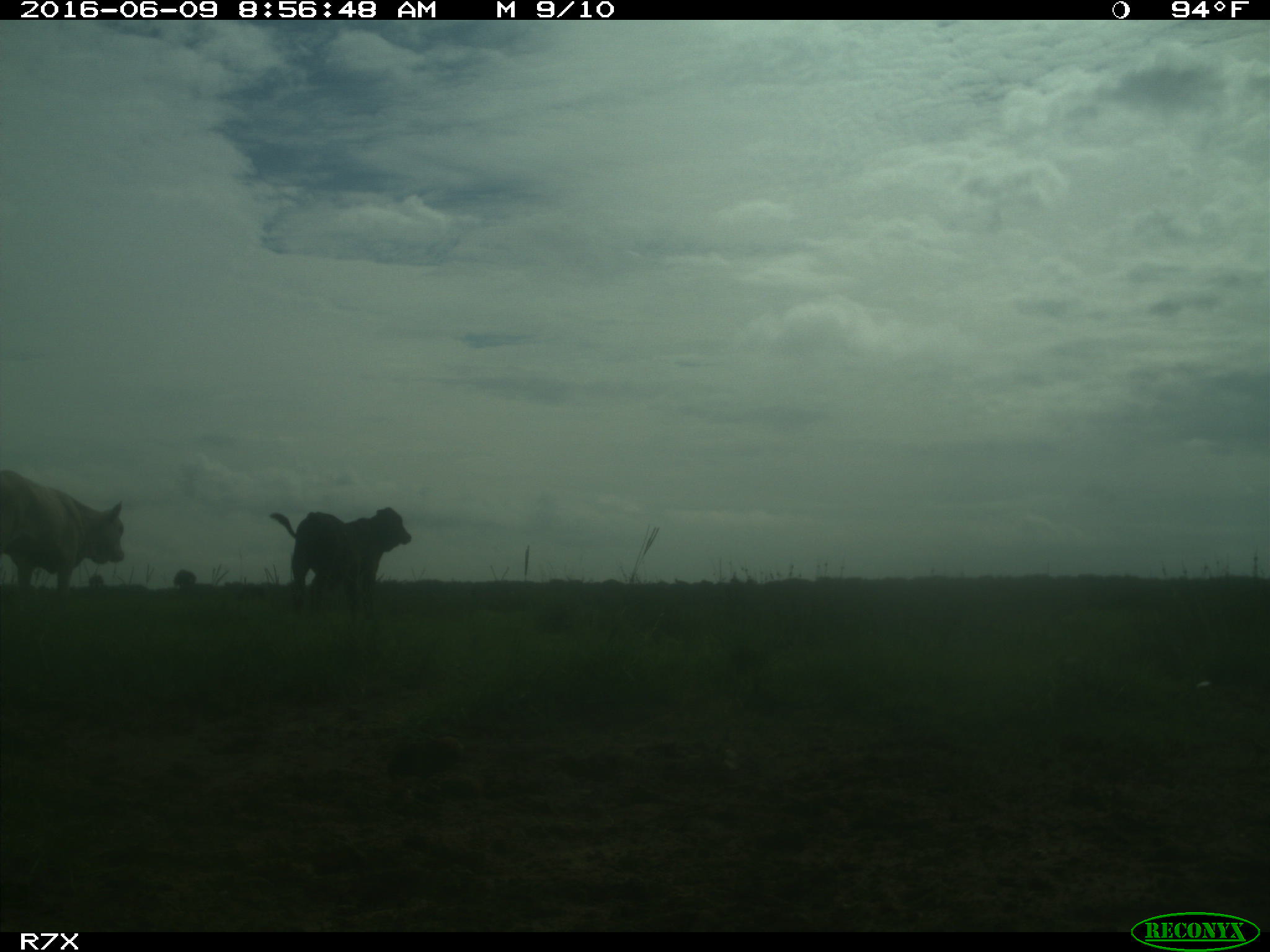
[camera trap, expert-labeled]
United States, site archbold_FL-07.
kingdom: Animalia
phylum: Chordata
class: Mammalia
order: Artiodactyla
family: Bovidae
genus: Bos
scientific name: Bos taurus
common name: domestic cow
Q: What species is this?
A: Bos taurus (domestic cow).